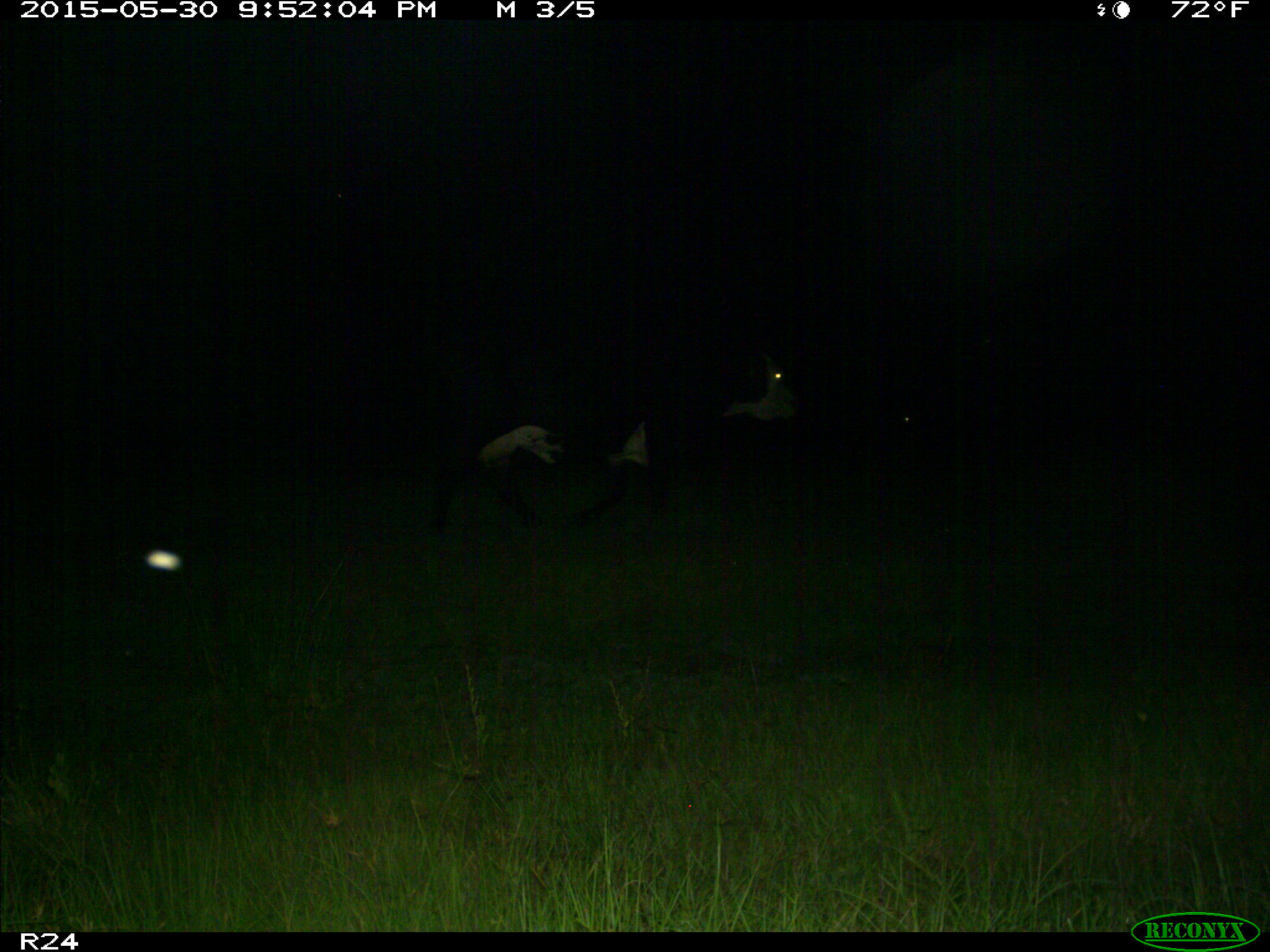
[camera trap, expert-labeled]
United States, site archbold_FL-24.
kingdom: Animalia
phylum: Chordata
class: Mammalia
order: Artiodactyla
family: Bovidae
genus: Bos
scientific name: Bos taurus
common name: domestic cow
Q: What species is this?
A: Bos taurus (domestic cow).